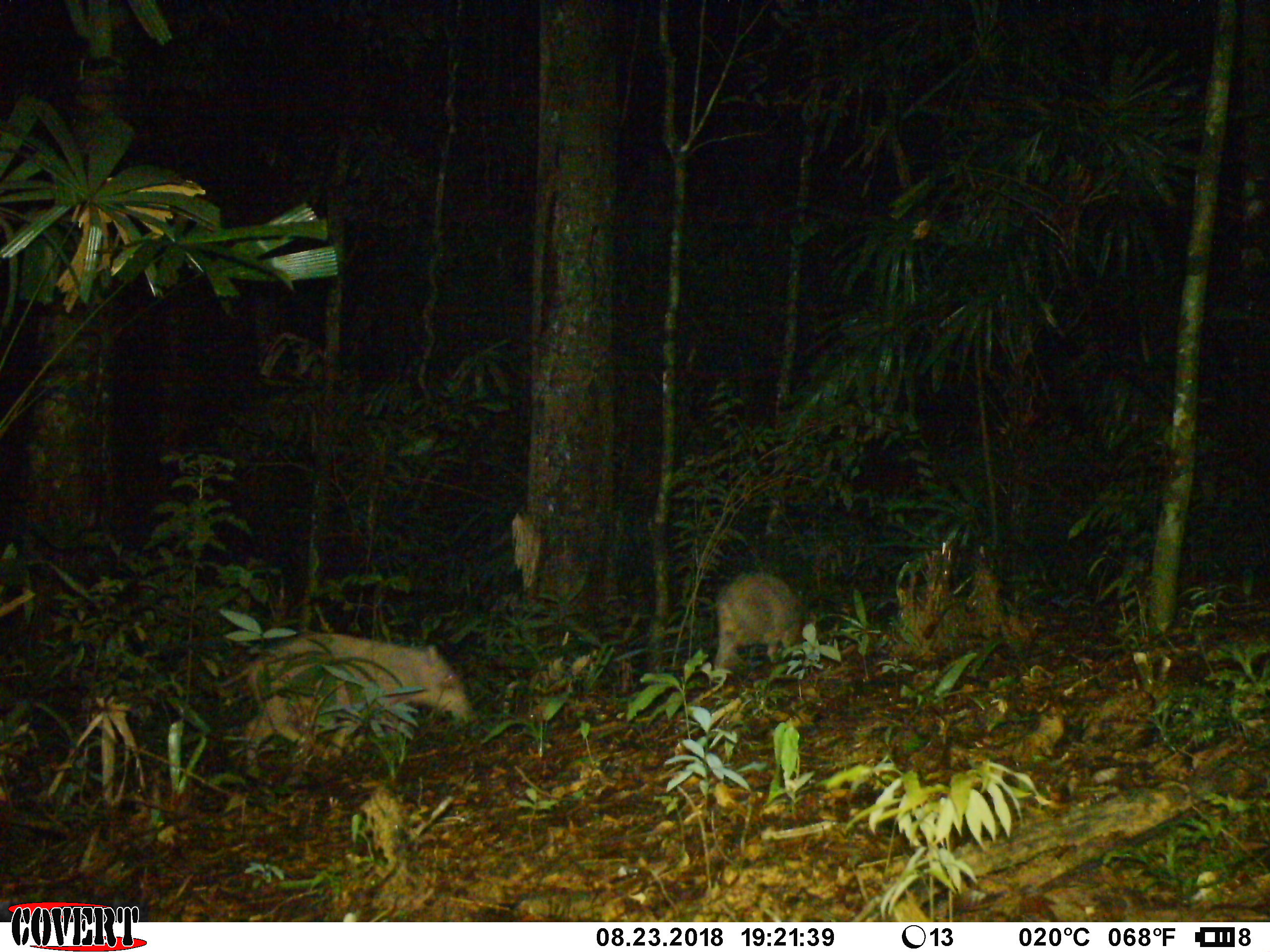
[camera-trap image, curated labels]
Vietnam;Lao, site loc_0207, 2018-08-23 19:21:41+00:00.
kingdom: Animalia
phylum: Chordata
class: Mammalia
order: Artiodactyla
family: Suidae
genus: Sus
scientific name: Sus scrofa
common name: eurasian wild pig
Eurasian wild pig (Sus scrofa). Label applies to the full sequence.